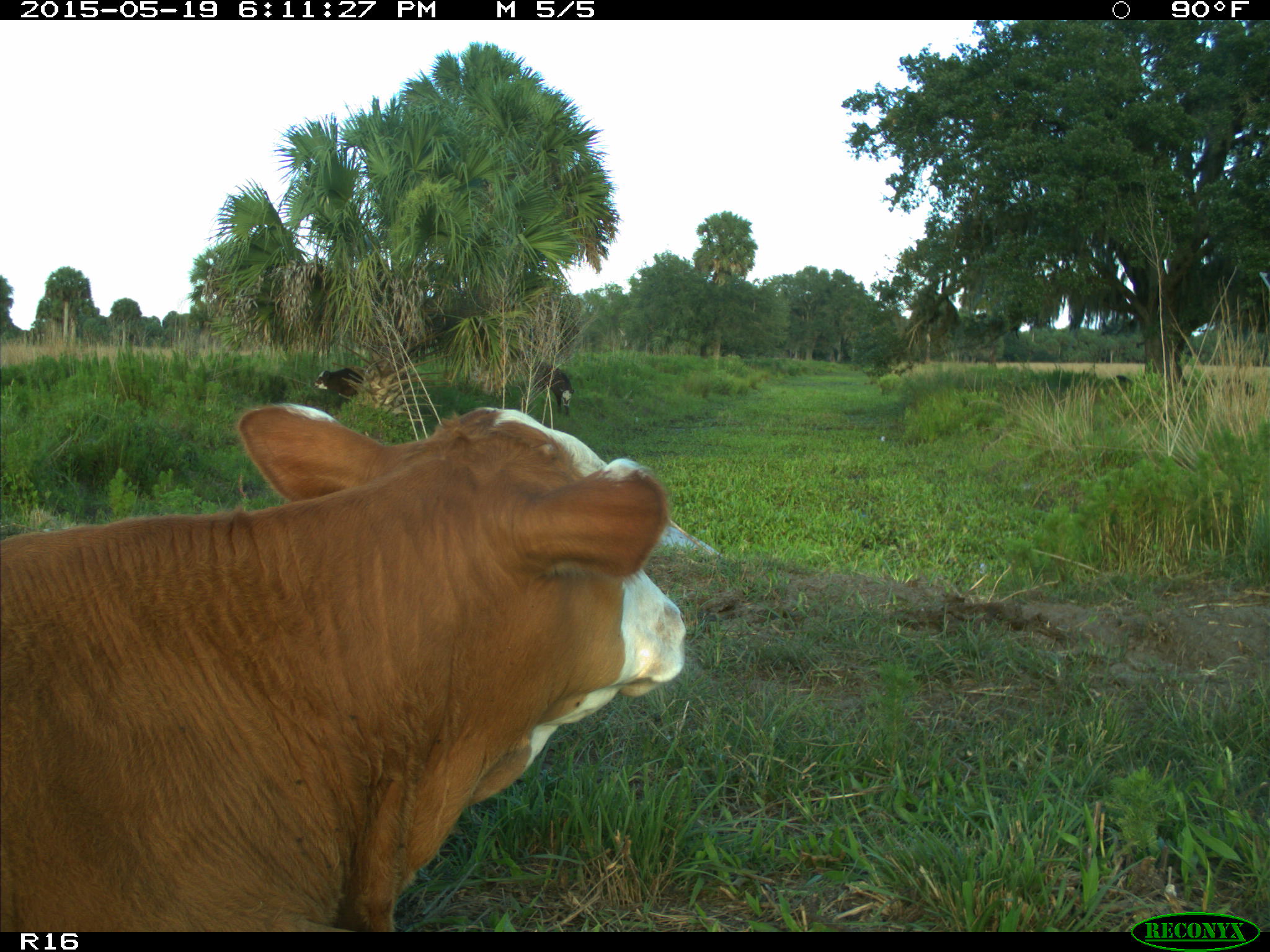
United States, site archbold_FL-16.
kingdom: Animalia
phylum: Chordata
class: Mammalia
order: Artiodactyla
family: Bovidae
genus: Bos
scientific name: Bos taurus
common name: domestic cow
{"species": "Bos taurus (domestic cow)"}